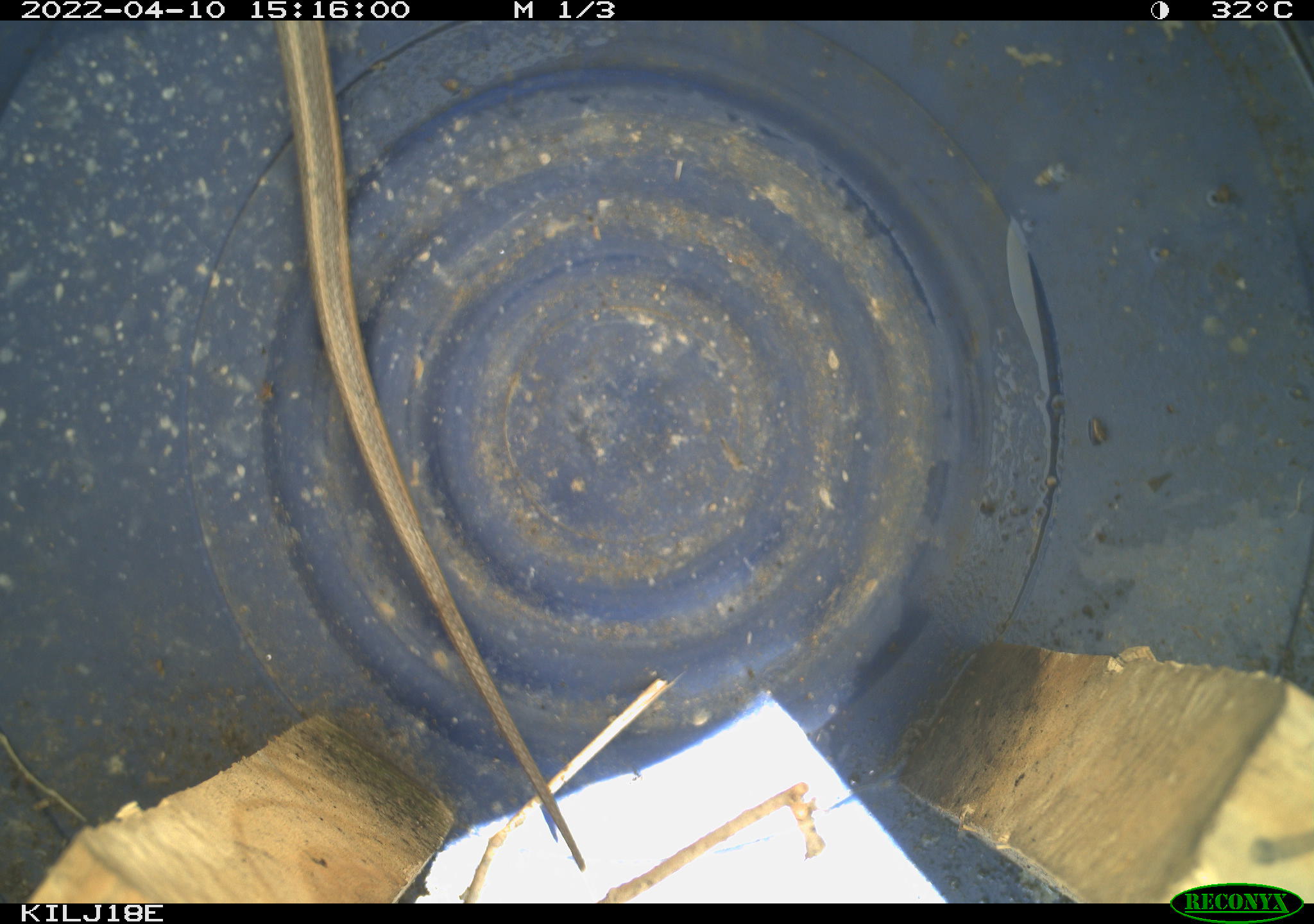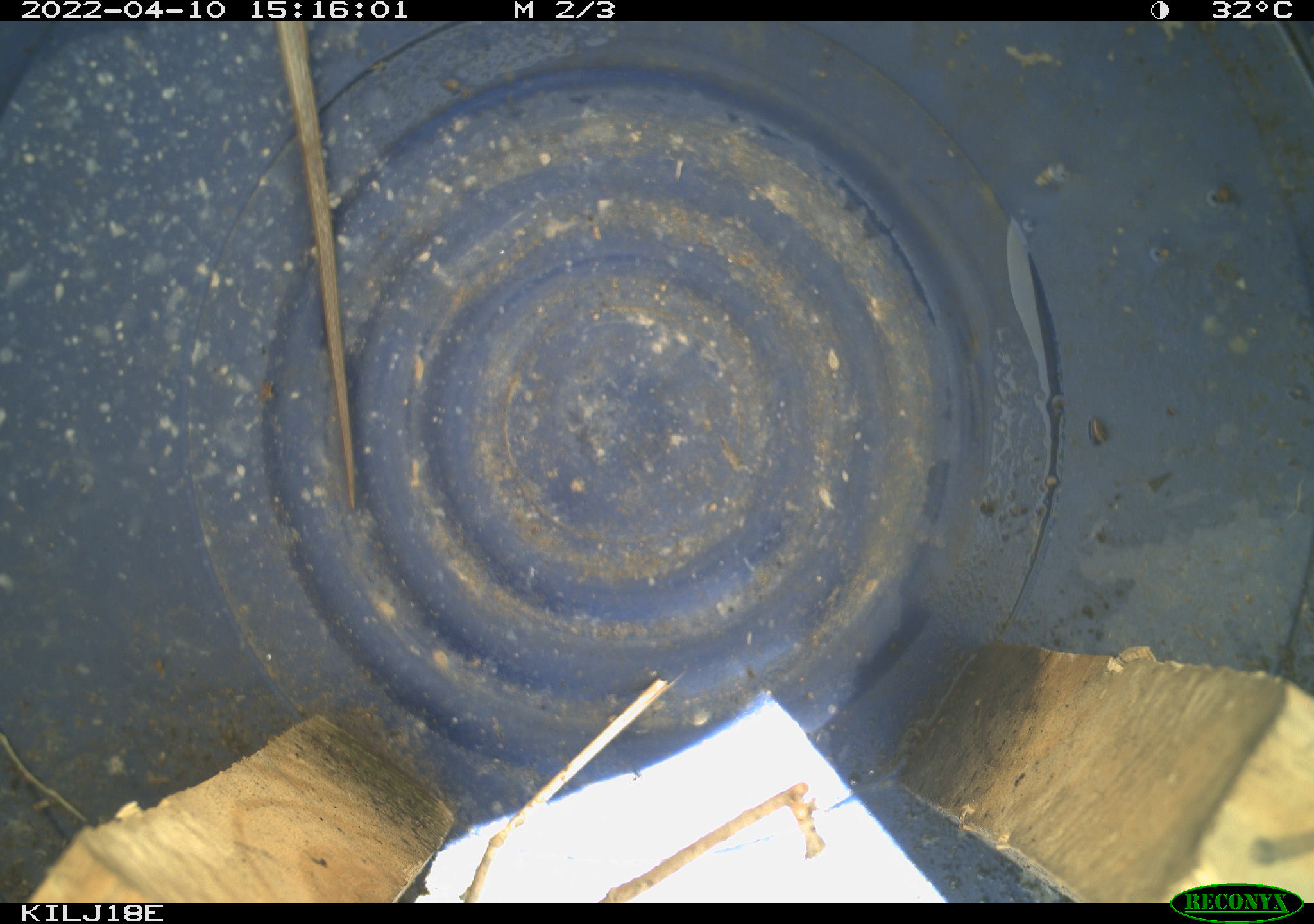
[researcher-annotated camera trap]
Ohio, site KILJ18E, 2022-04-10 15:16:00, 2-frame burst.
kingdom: Animalia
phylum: Chordata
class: Reptilia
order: Squamata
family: Colubridae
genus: Thamnophis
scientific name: Thamnophis sirtalis sirtalis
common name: eastern gartersnake